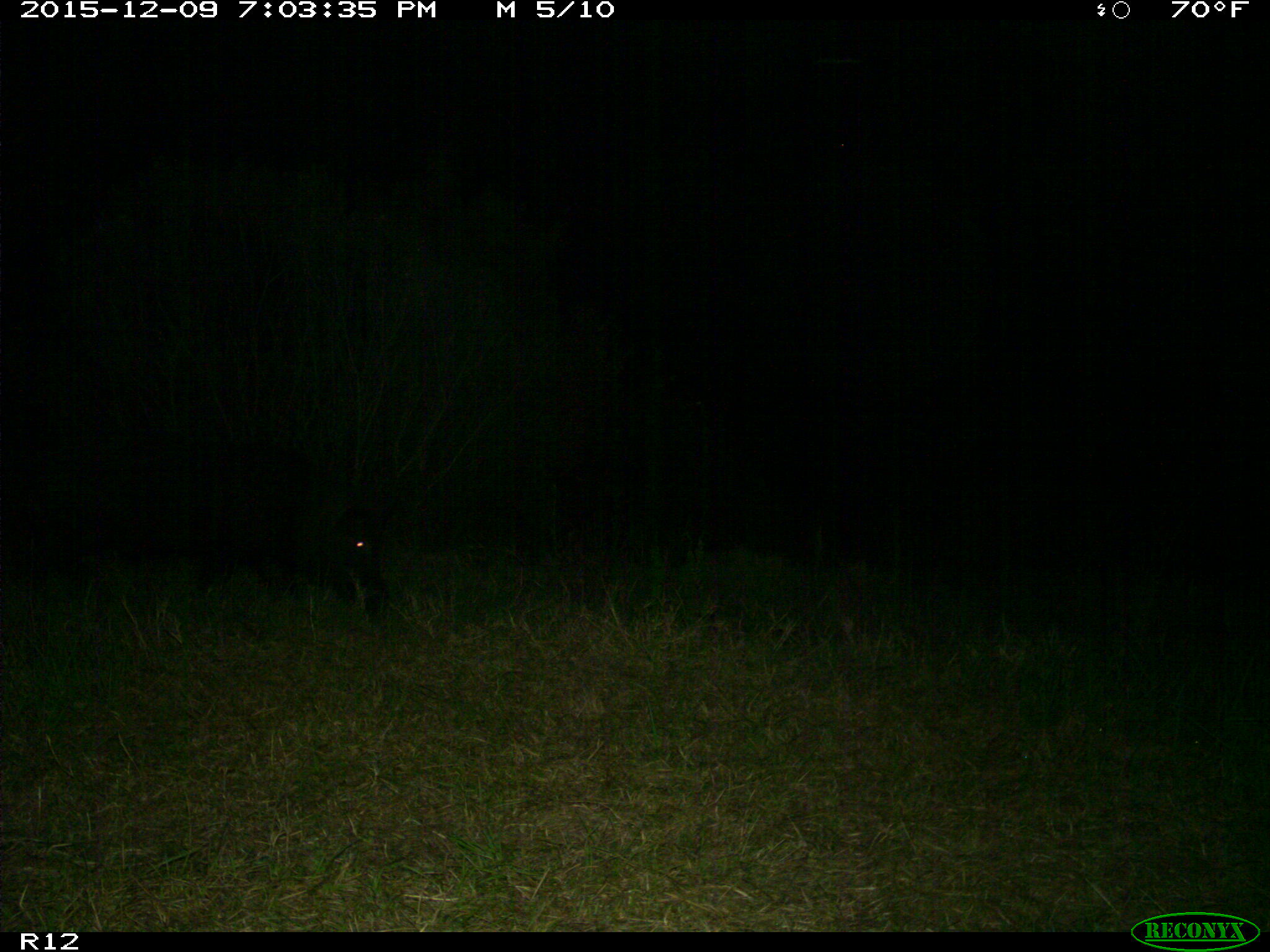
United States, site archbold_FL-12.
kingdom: Animalia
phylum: Chordata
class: Mammalia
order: Artiodactyla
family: Suidae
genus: Sus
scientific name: Sus scrofa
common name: wild boar